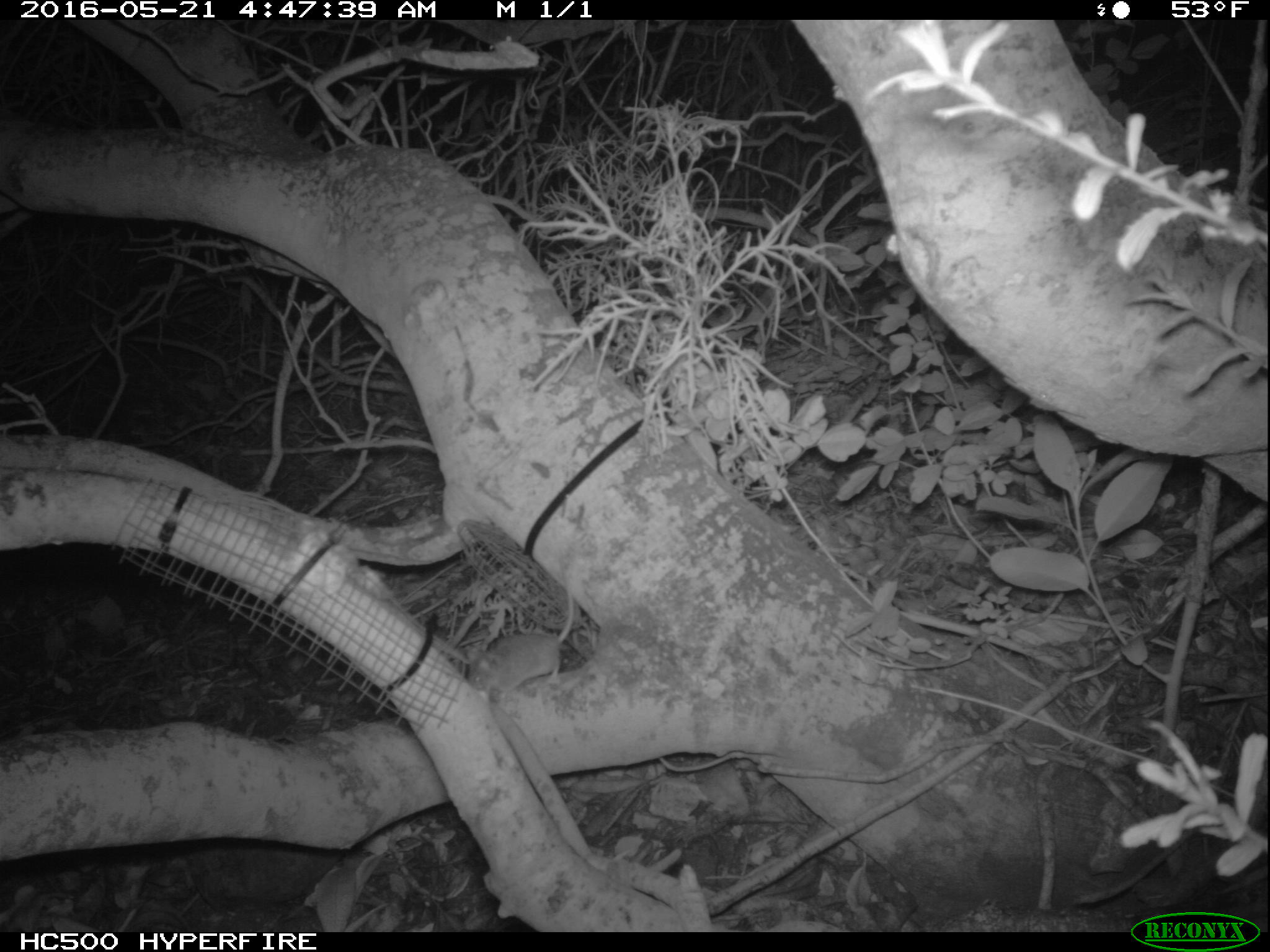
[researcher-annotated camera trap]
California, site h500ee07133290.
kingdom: Animalia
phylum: Chordata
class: Mammalia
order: Rodentia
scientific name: Rodentia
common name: rodent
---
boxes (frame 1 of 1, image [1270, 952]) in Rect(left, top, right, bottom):
rodent: Rect(468, 561, 574, 700)